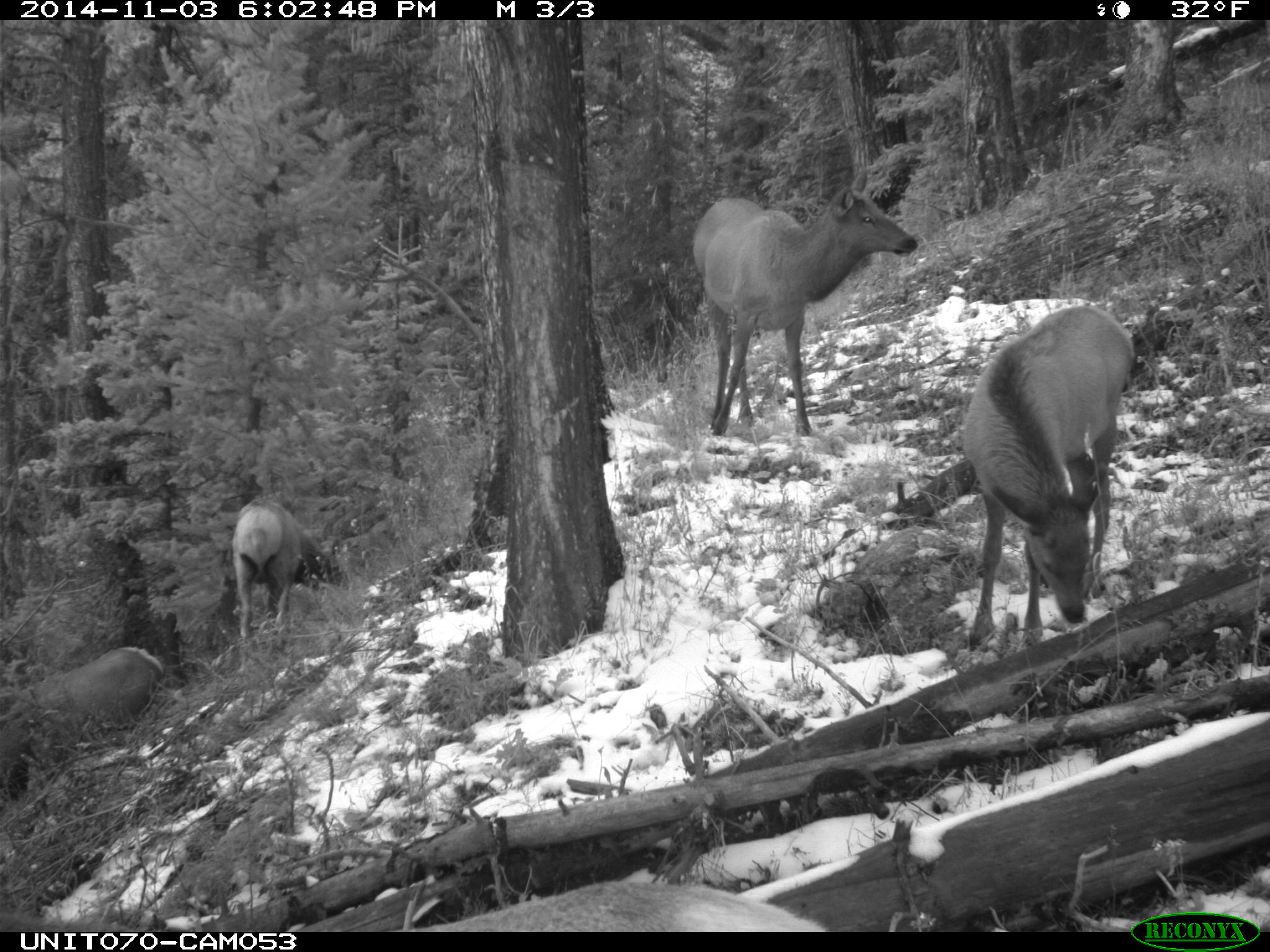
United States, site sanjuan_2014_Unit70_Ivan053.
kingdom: Animalia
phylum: Chordata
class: Mammalia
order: Artiodactyla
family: Cervidae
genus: Cervus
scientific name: Cervus elaphus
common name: red deer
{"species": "Cervus elaphus (red deer)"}